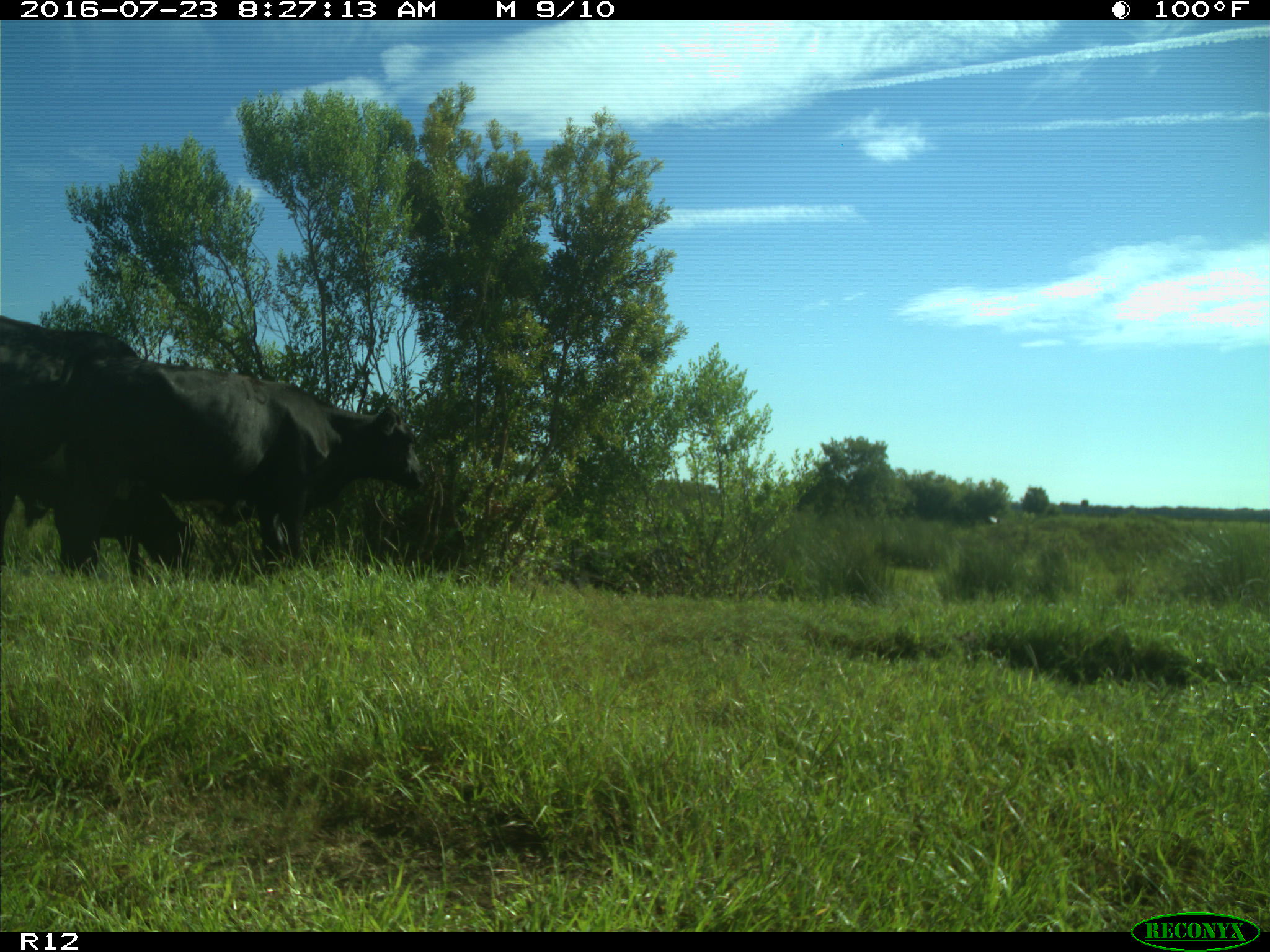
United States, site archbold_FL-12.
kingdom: Animalia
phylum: Chordata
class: Mammalia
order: Artiodactyla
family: Bovidae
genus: Bos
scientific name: Bos taurus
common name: domestic cow